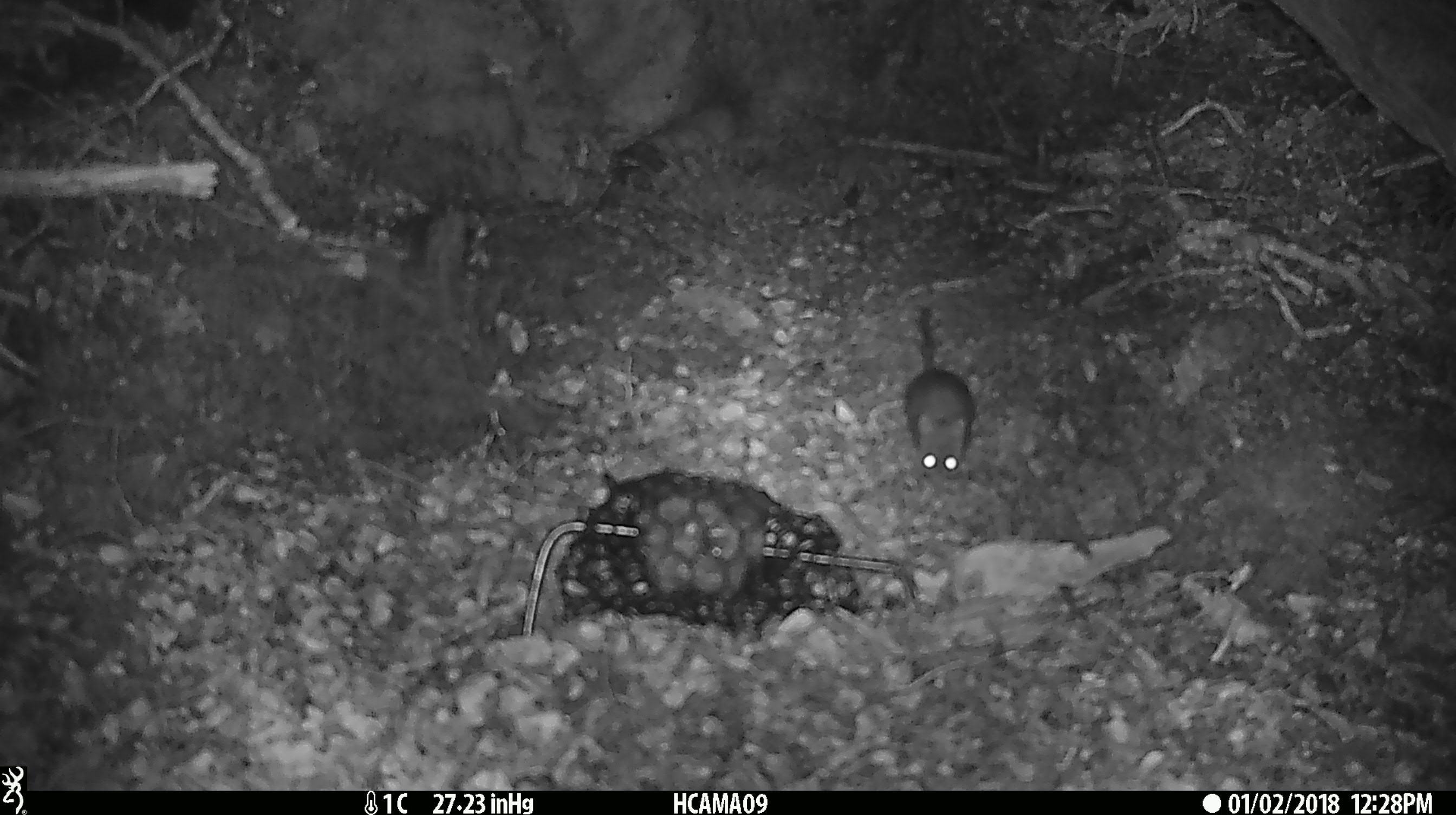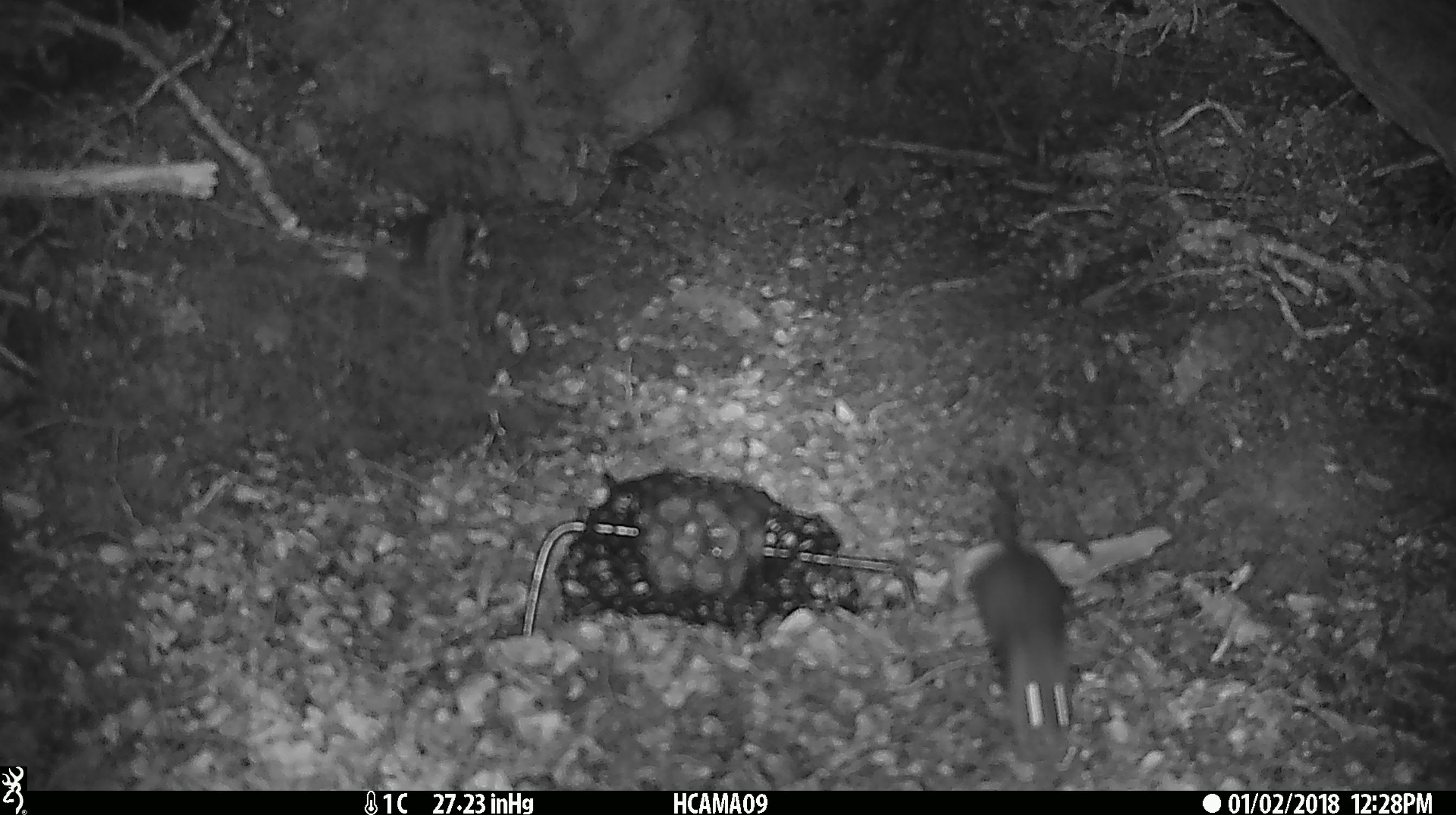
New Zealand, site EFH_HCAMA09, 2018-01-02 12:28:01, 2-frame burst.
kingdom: Animalia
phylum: Chordata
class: Mammalia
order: Rodentia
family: Muridae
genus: Mus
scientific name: Mus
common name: mouse